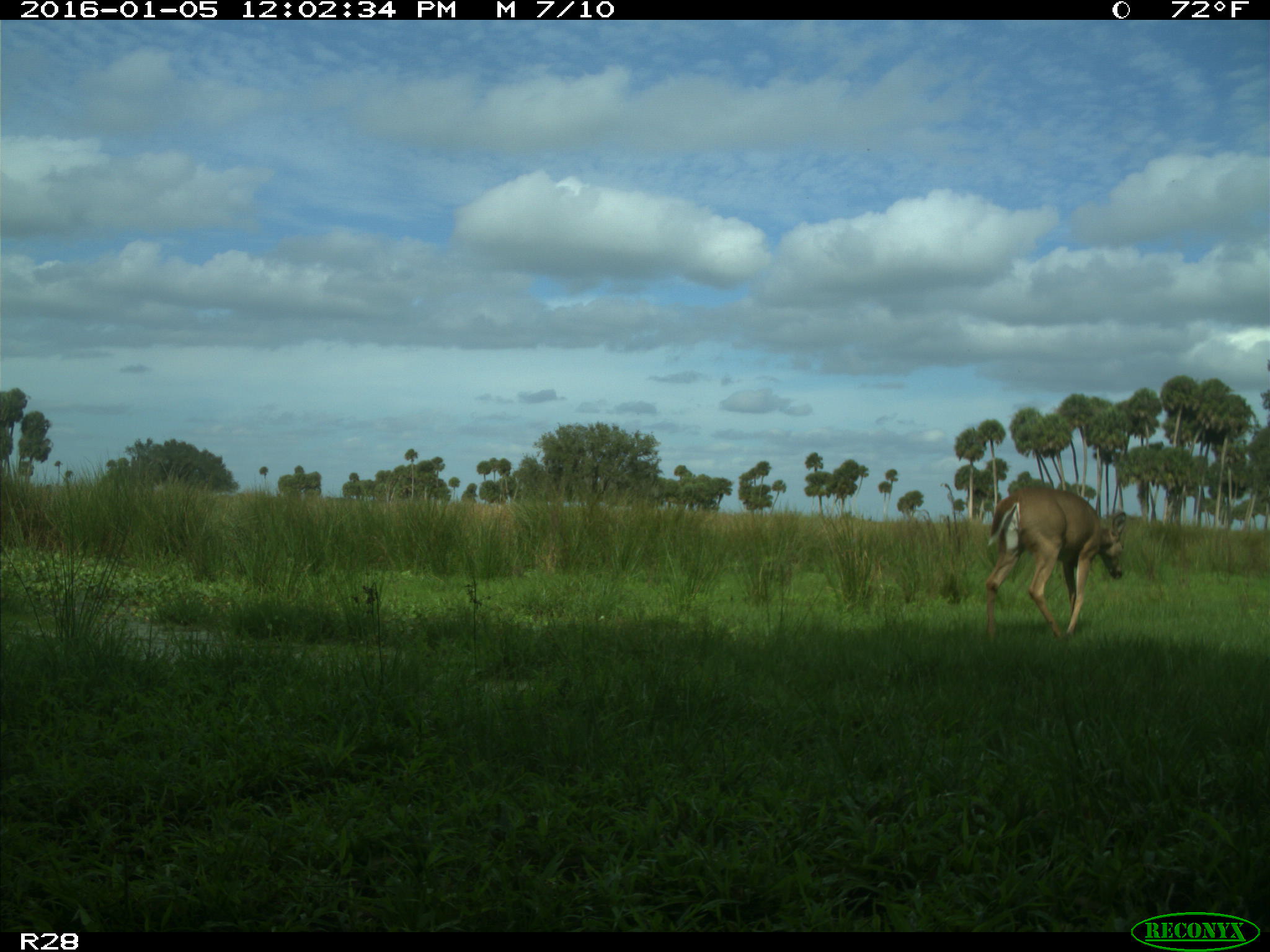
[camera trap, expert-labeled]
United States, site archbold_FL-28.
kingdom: Animalia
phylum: Chordata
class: Mammalia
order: Artiodactyla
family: Cervidae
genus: Odocoileus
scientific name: Odocoileus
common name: deer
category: unidentified deer